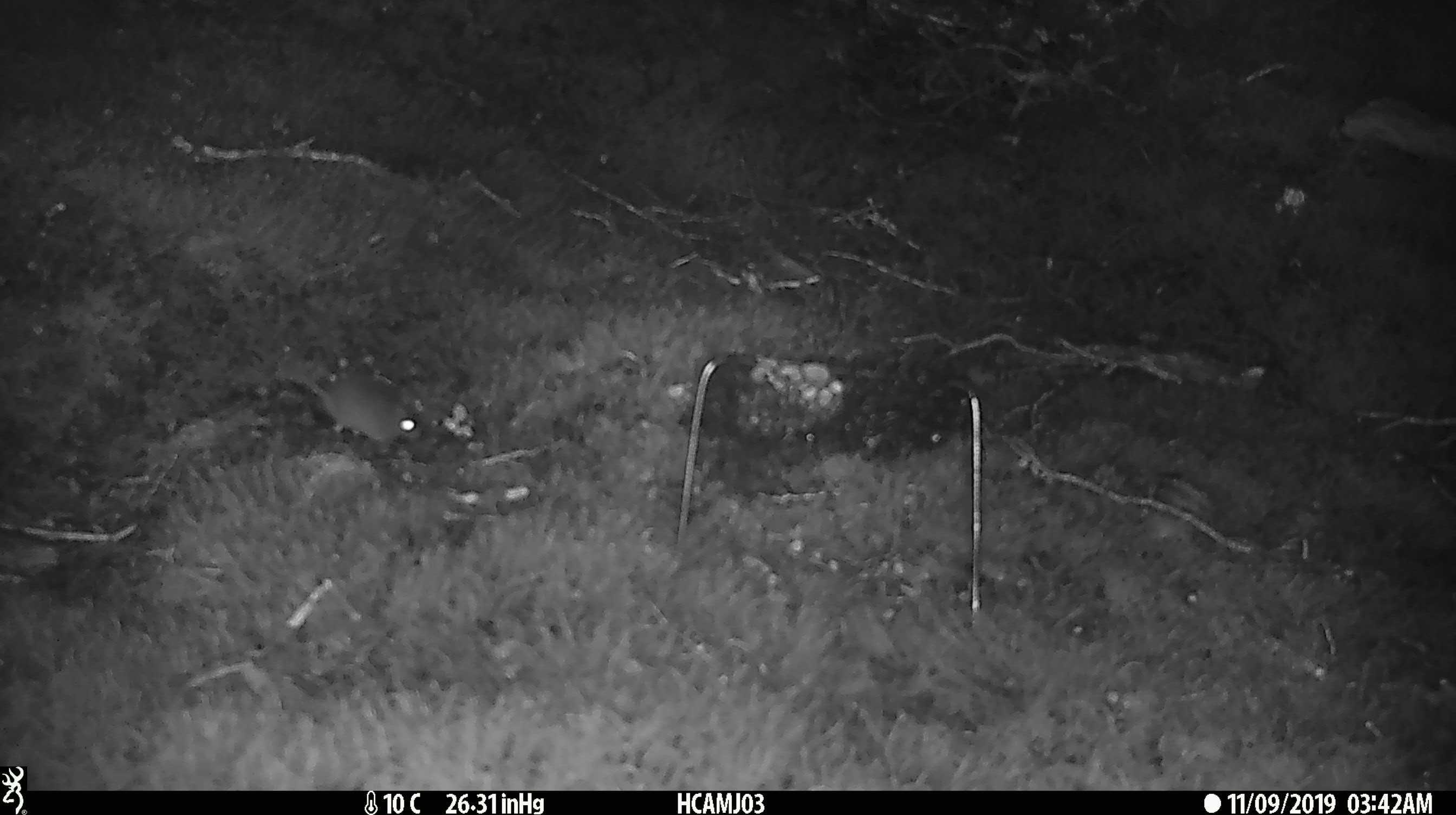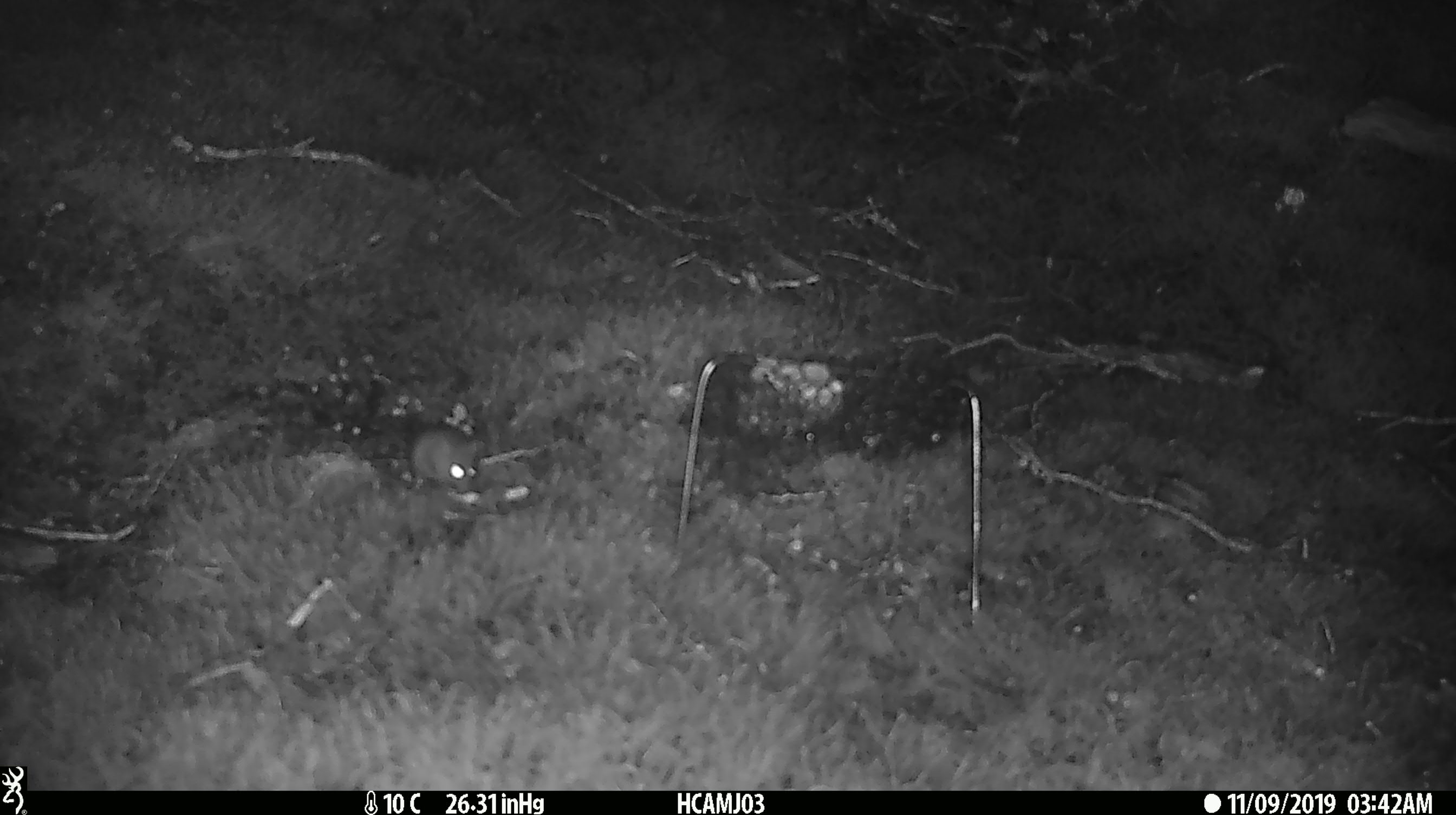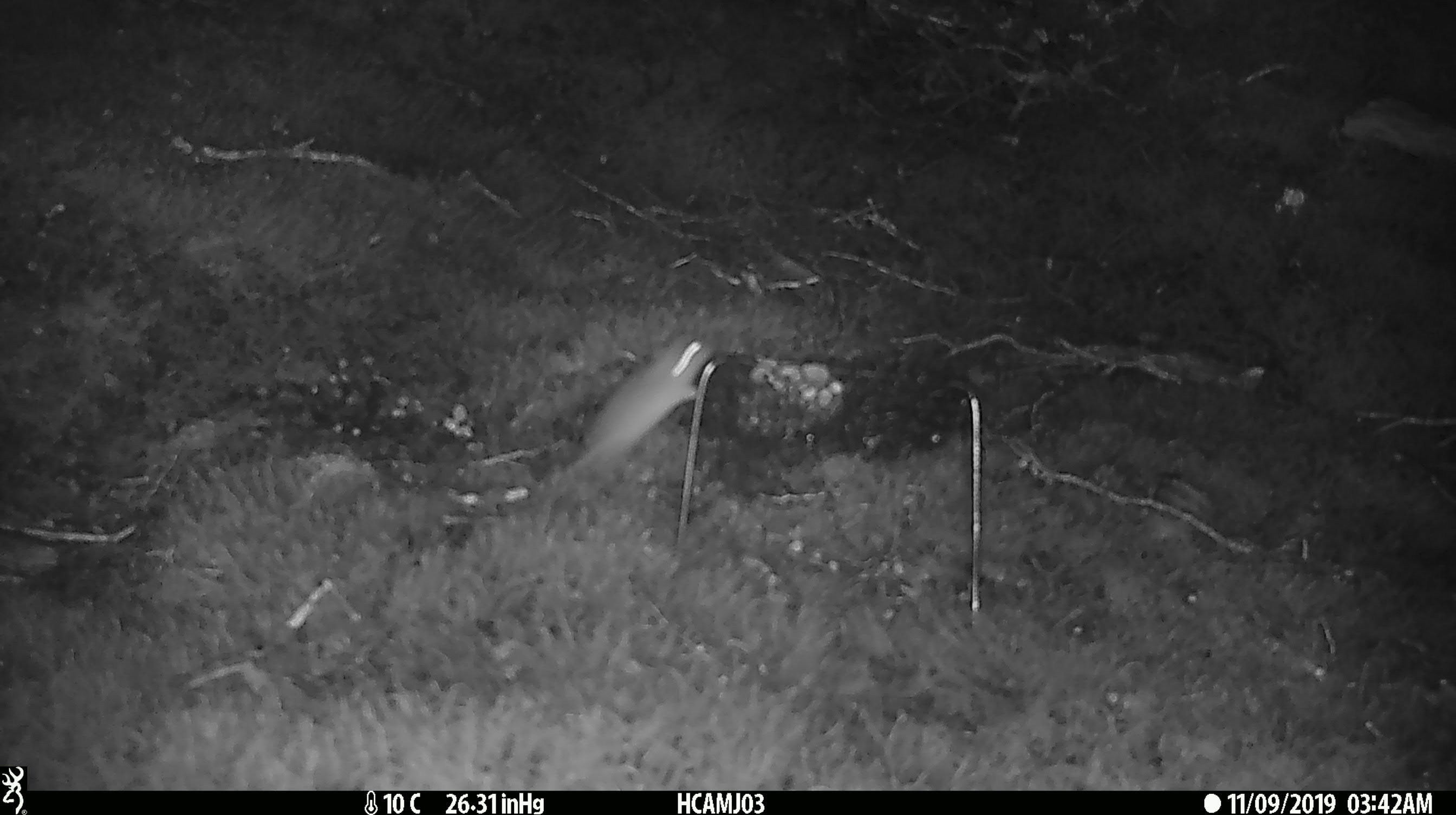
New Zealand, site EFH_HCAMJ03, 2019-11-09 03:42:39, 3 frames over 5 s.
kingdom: Animalia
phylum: Chordata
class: Mammalia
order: Rodentia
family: Muridae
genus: Mus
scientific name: Mus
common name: mouse